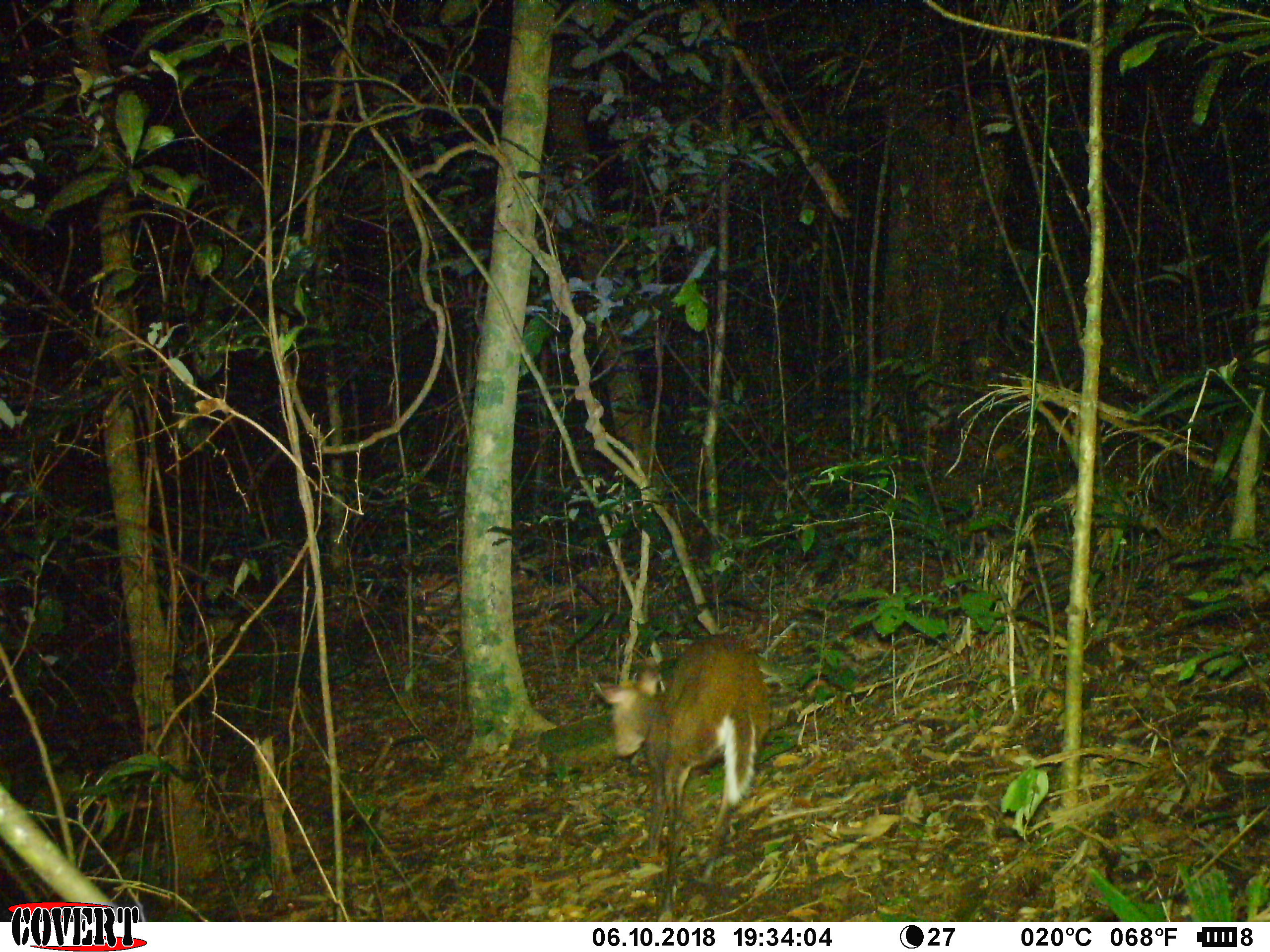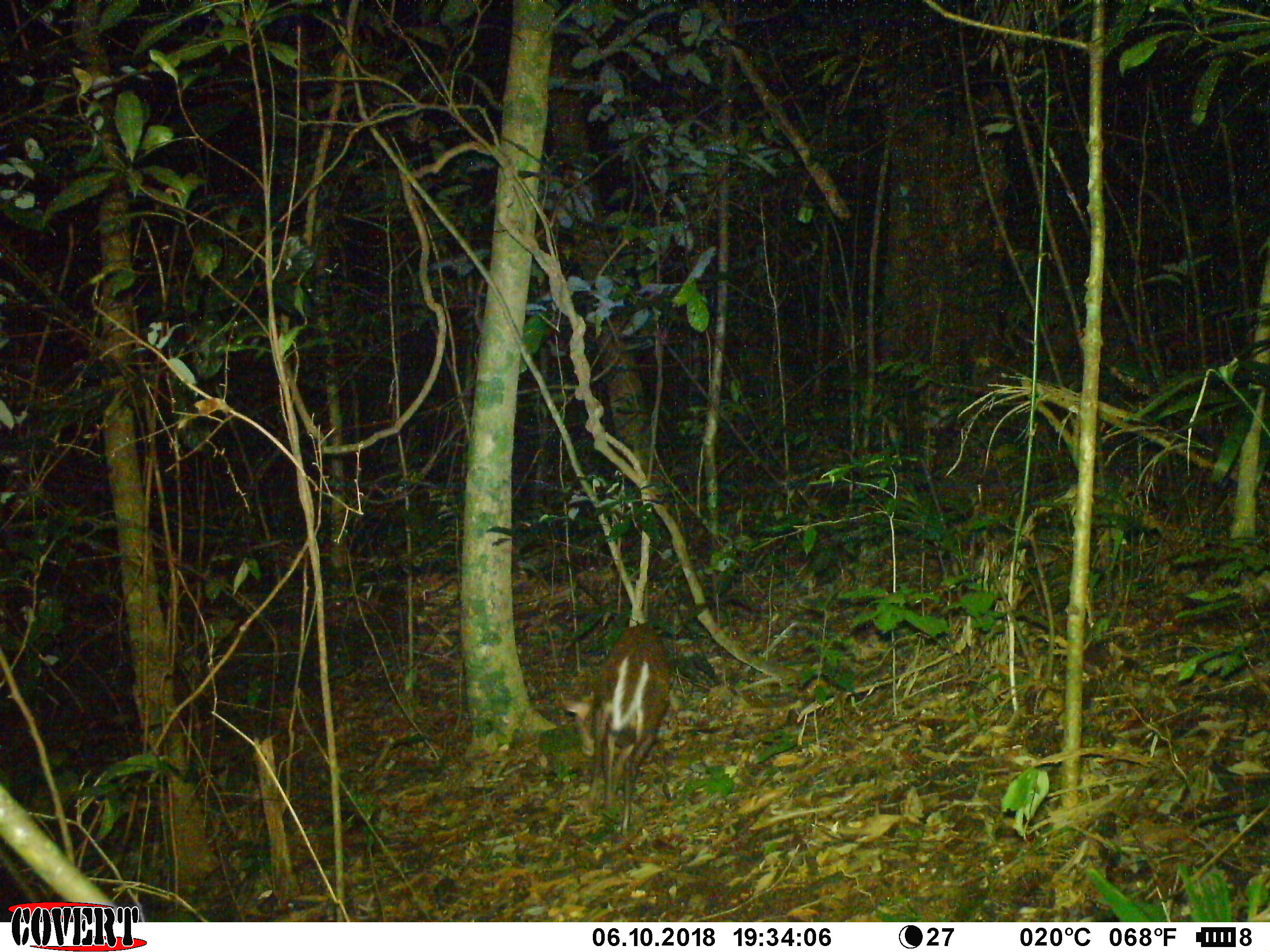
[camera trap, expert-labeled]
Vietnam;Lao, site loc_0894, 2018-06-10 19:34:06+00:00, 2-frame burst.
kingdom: Animalia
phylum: Chordata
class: Mammalia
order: Artiodactyla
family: Cervidae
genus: Muntiacus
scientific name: Muntiacus rooseveltorum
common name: roosevelt's muntjac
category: roosevelts muntjac group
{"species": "roosevelts muntjac group (roosevelt's muntjac) (Muntiacus rooseveltorum)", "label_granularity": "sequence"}